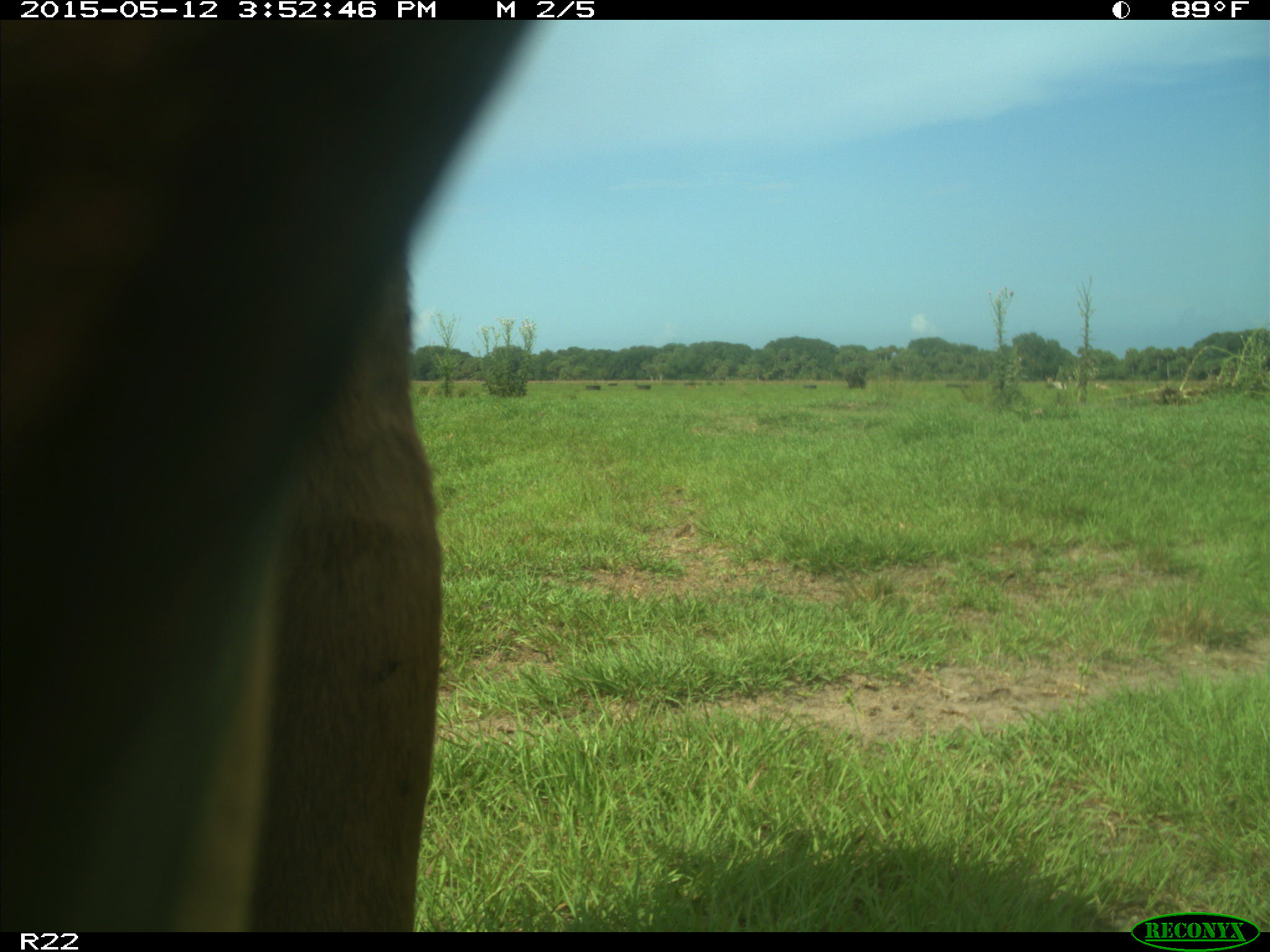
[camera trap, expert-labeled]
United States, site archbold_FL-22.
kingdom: Animalia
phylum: Chordata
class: Mammalia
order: Artiodactyla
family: Bovidae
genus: Bos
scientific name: Bos taurus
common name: domestic cow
Bos taurus (domestic cow).